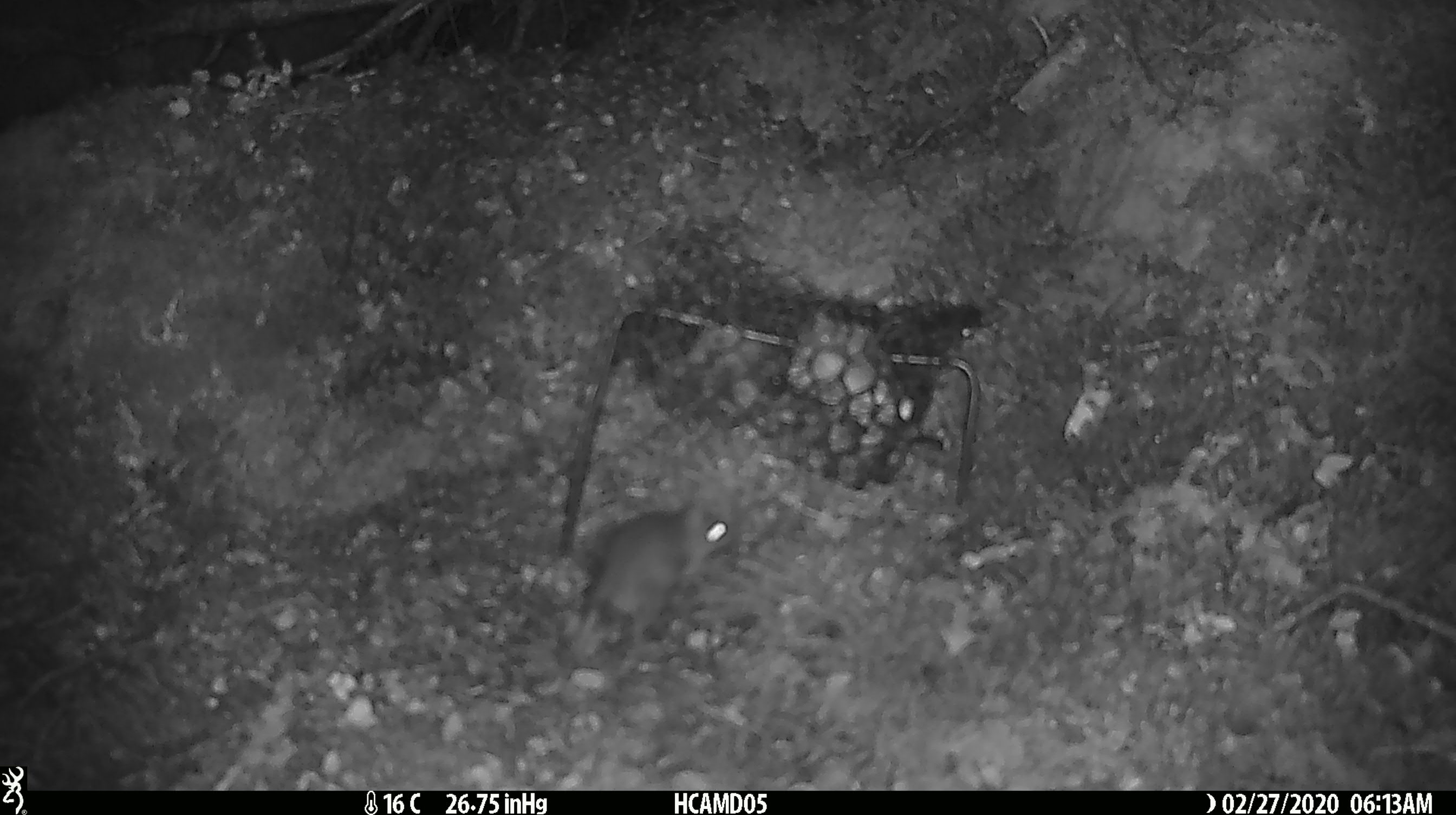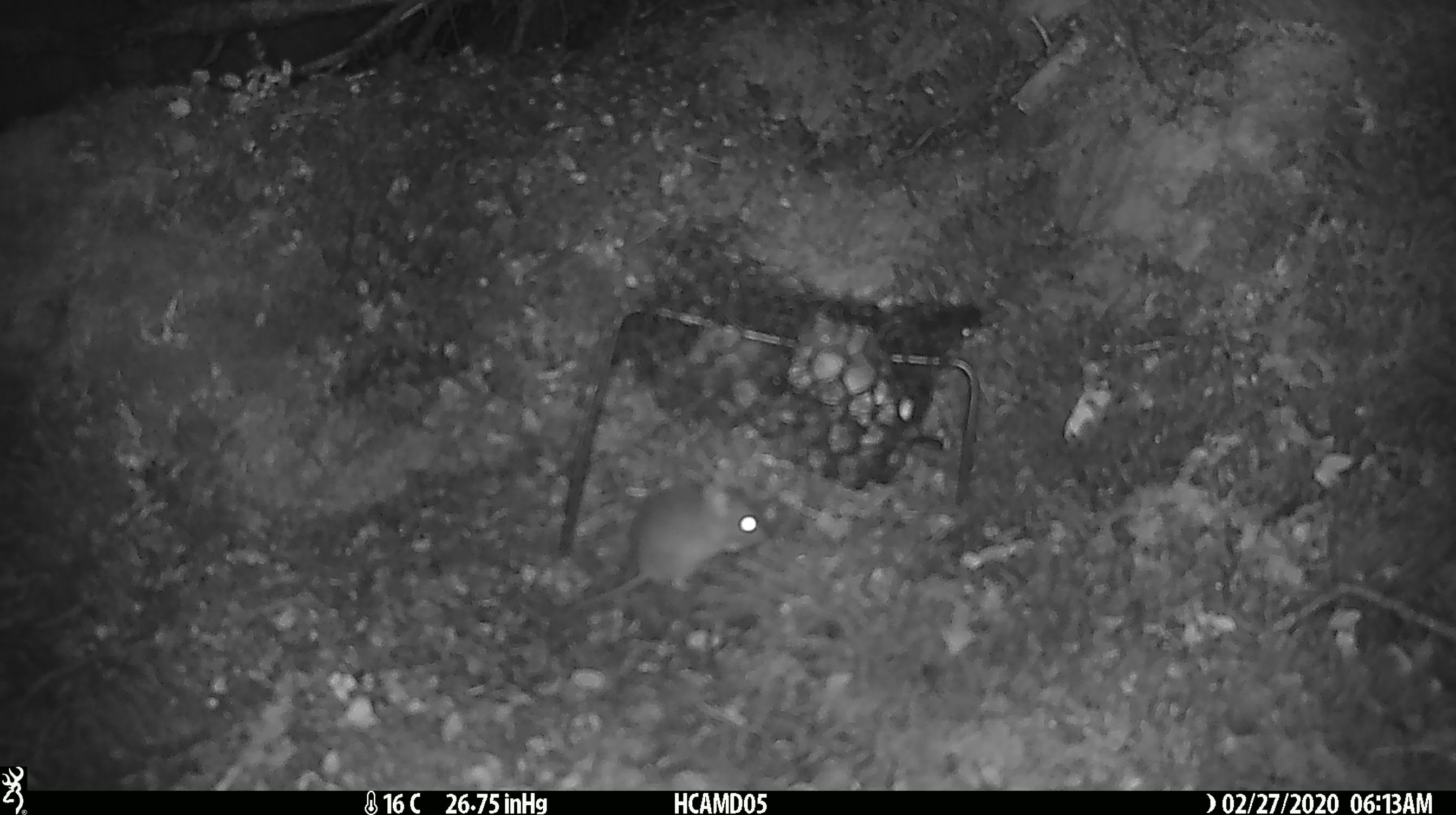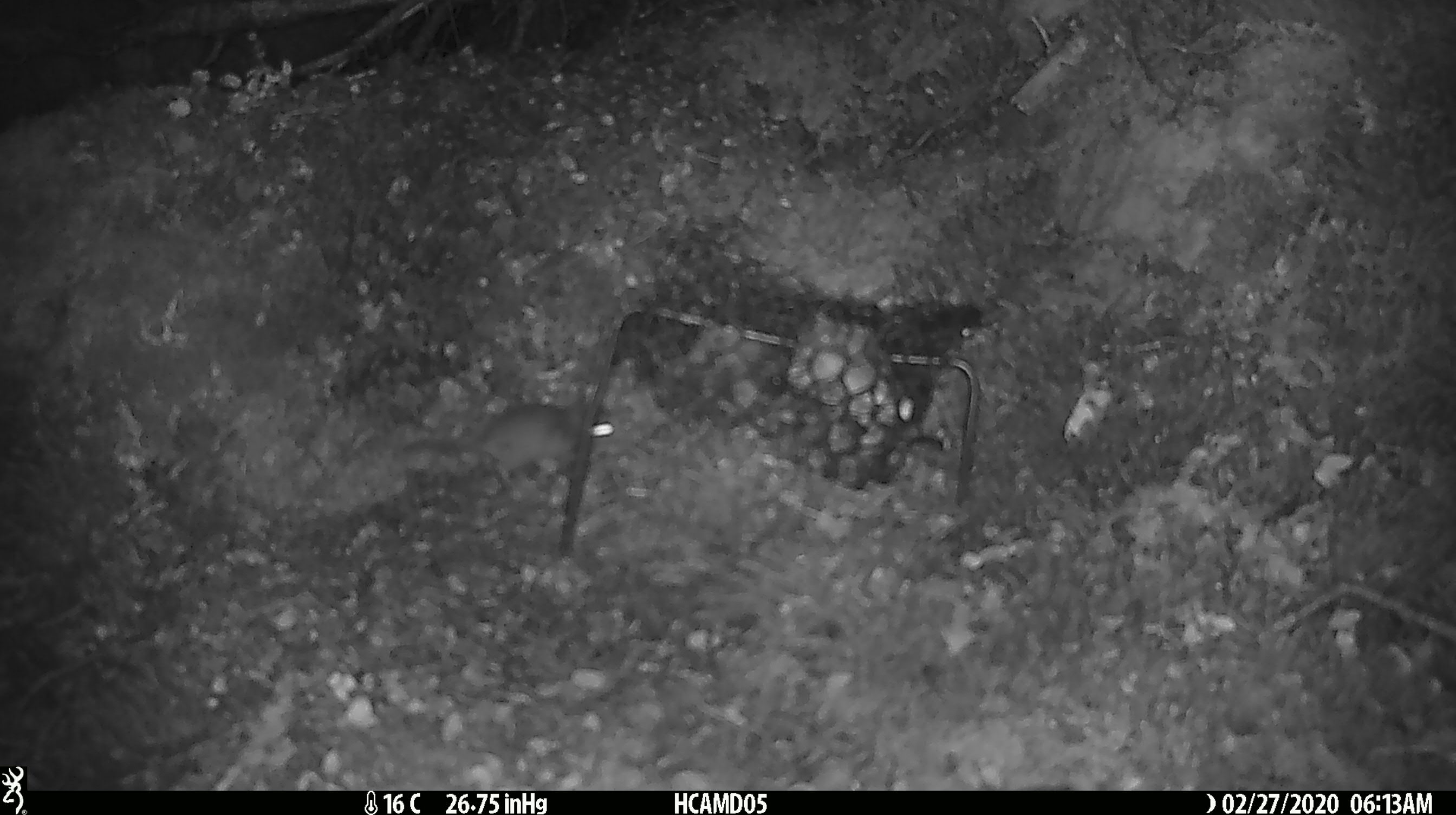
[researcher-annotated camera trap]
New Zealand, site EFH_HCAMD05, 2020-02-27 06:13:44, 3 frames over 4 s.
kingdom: Animalia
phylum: Chordata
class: Mammalia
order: Rodentia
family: Muridae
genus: Mus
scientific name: Mus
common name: mouse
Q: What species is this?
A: Mouse (Mus).